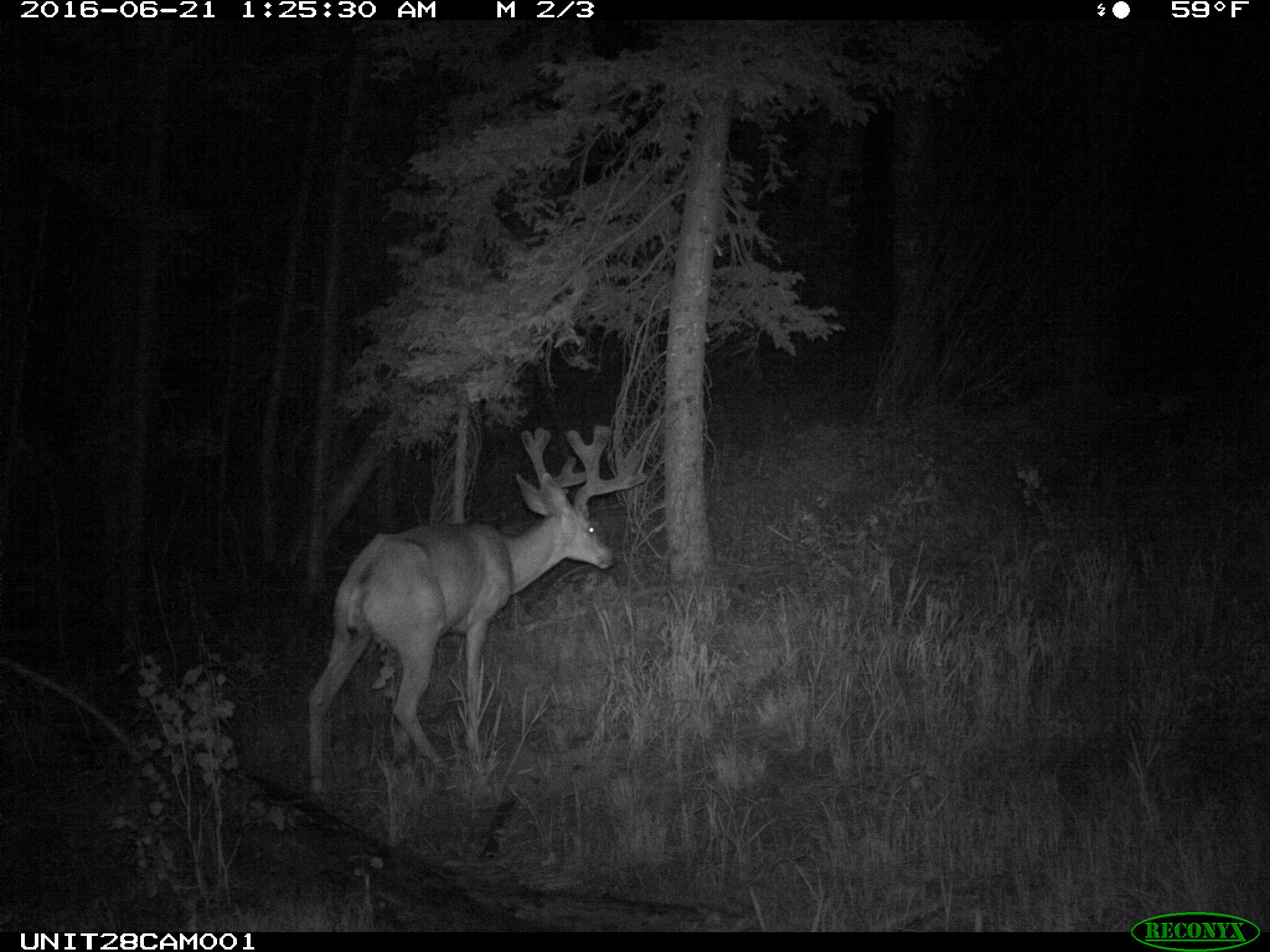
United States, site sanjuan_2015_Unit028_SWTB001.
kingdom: Animalia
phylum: Chordata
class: Mammalia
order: Artiodactyla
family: Cervidae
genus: Odocoileus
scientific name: Odocoileus hemionus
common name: mule deer